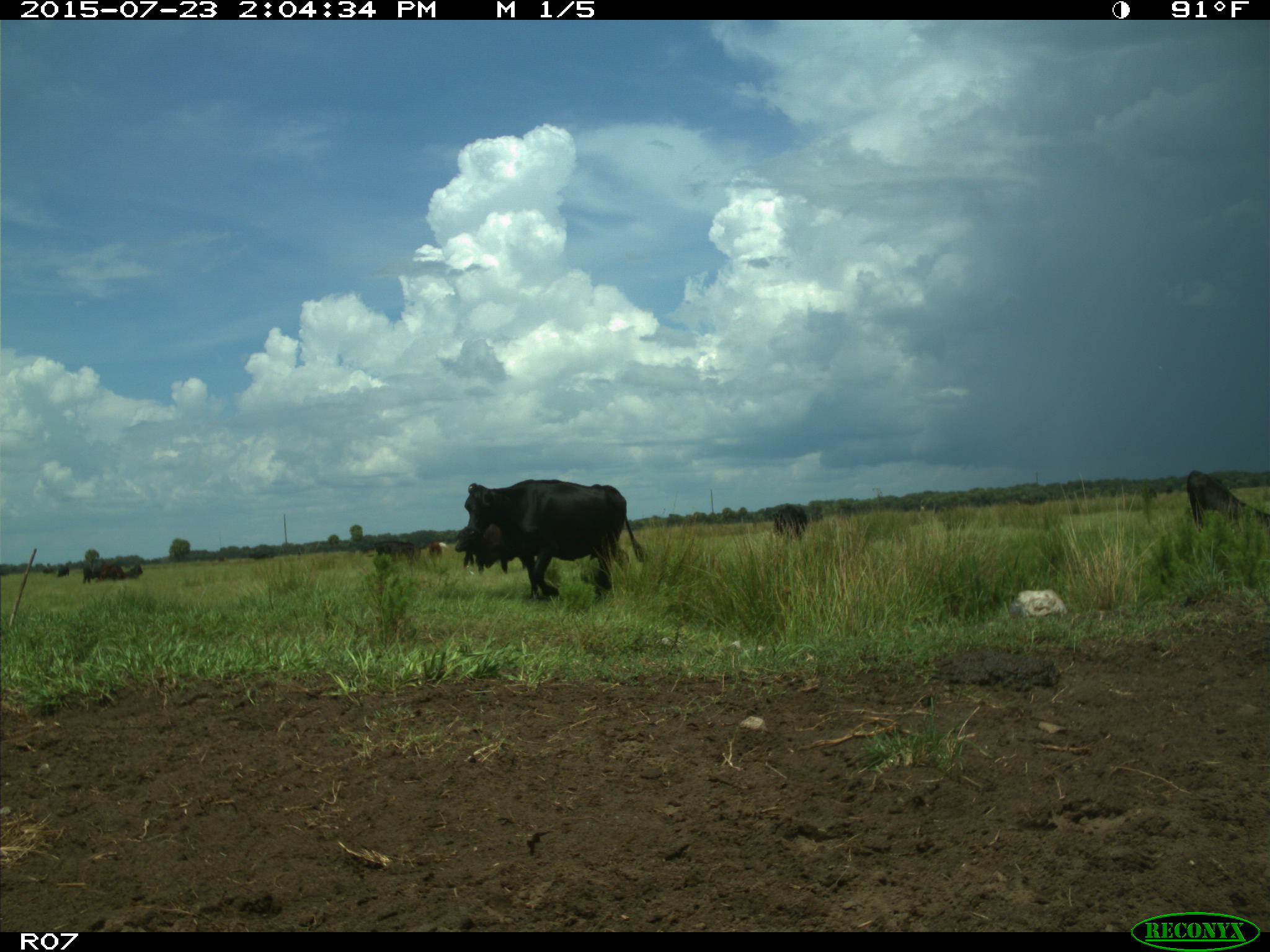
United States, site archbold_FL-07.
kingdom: Animalia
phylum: Chordata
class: Mammalia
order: Artiodactyla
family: Bovidae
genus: Bos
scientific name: Bos taurus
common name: domestic cow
Bos taurus (domestic cow).